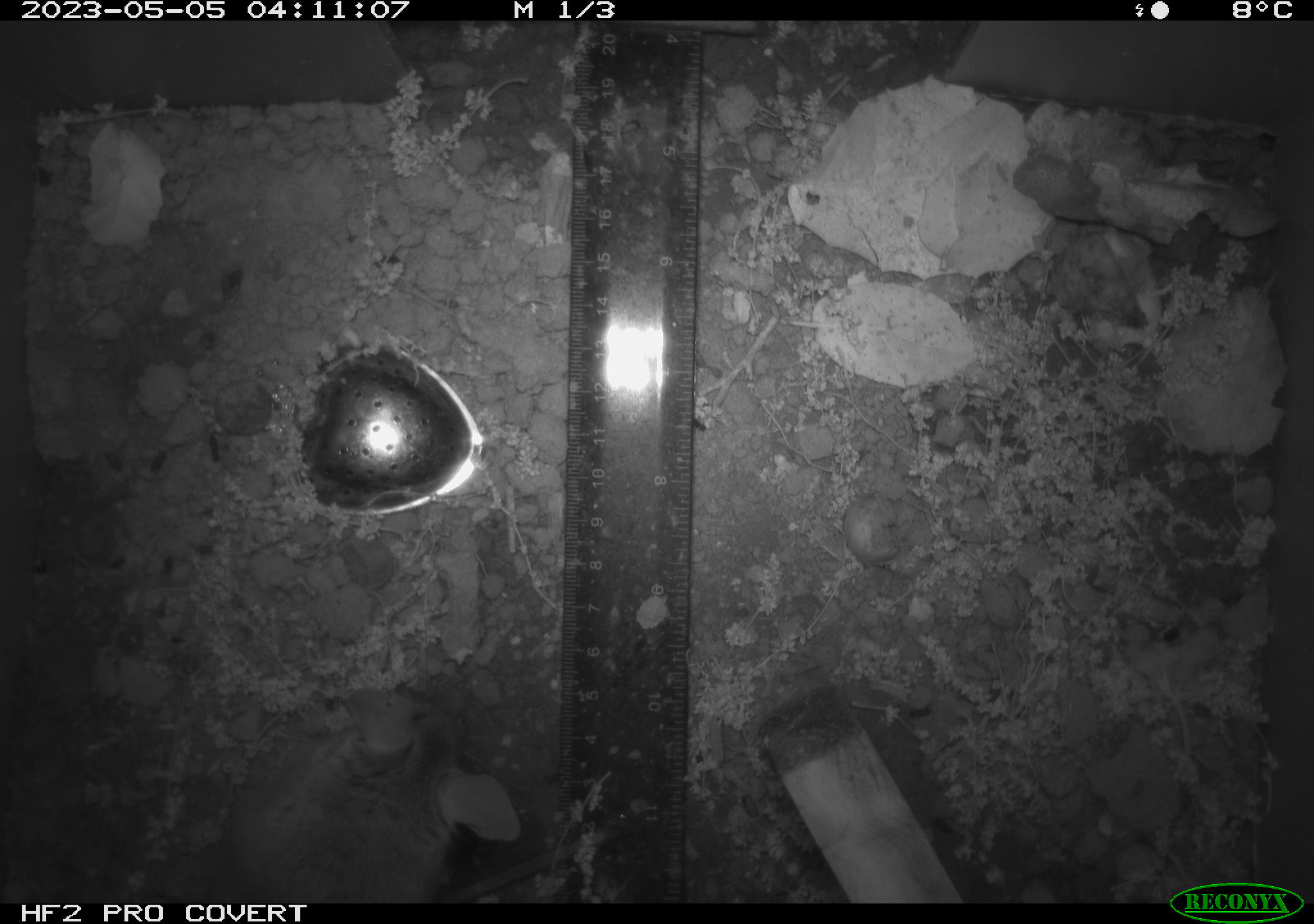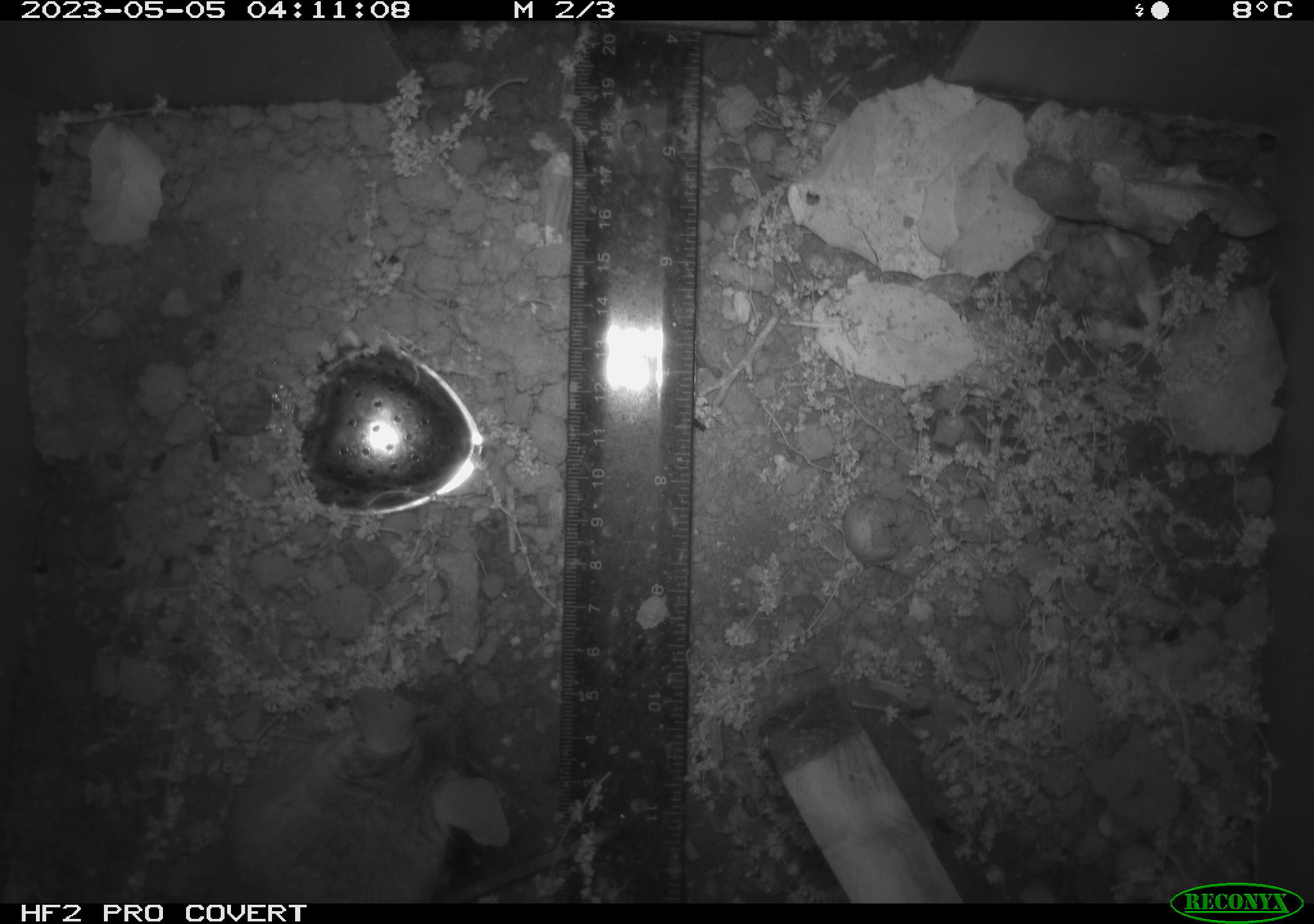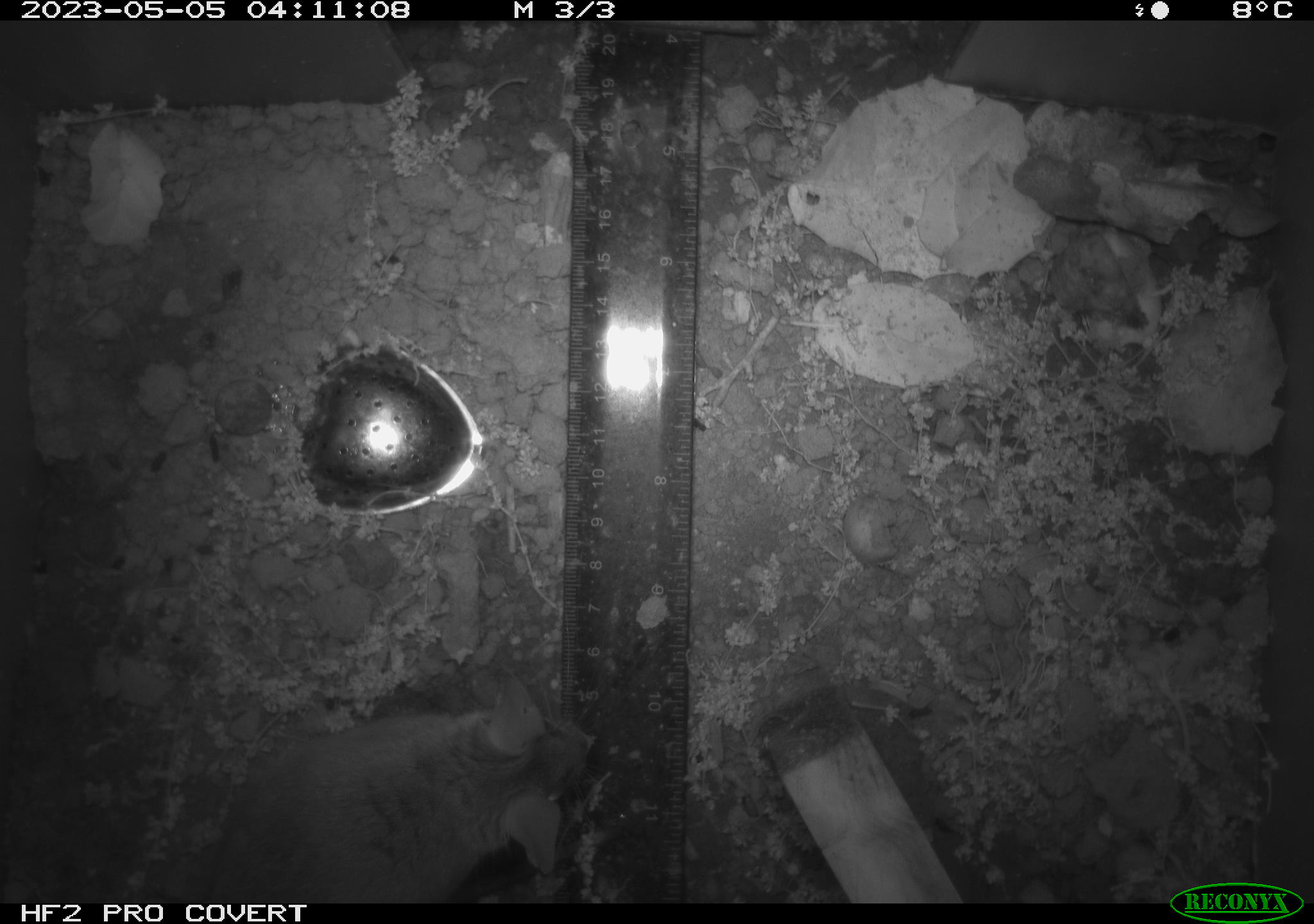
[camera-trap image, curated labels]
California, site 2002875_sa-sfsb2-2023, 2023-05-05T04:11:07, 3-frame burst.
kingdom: Animalia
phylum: Chordata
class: Mammalia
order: Rodentia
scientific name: Rodentia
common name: mouse species